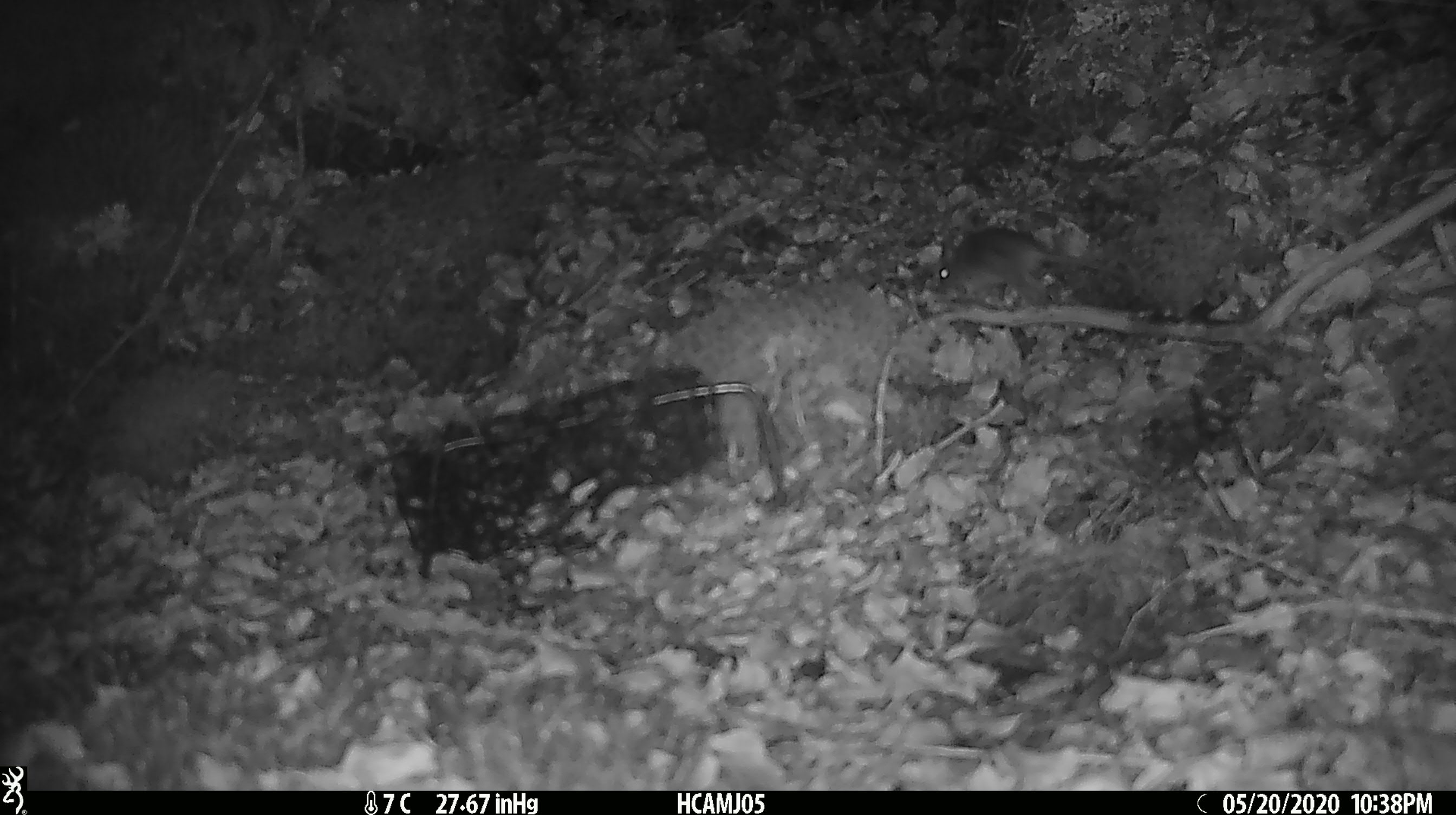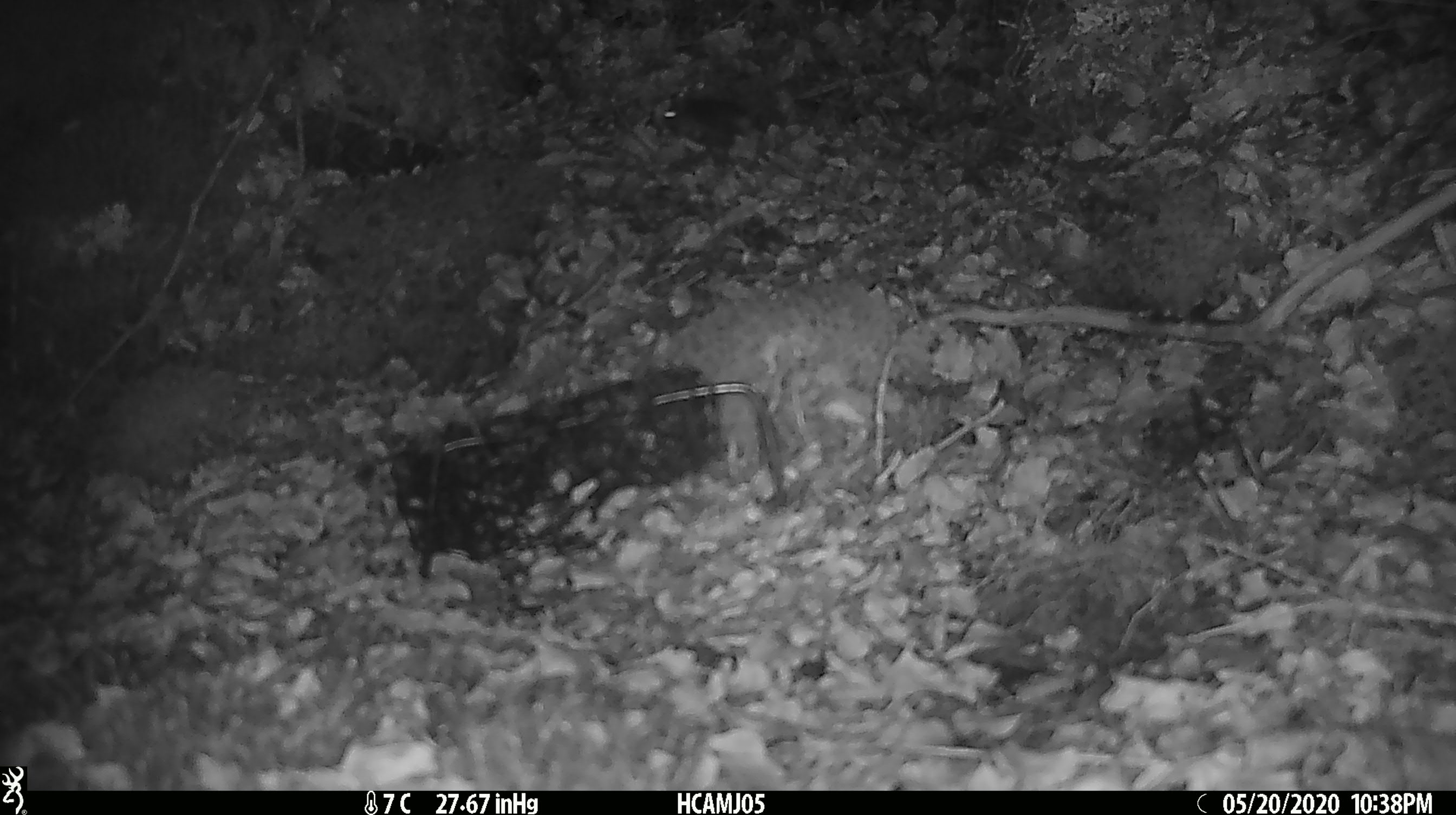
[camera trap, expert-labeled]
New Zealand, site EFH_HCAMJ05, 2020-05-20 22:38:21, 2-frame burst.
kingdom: Animalia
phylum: Chordata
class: Mammalia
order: Rodentia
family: Muridae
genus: Mus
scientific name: Mus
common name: mouse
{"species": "mouse (Mus)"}